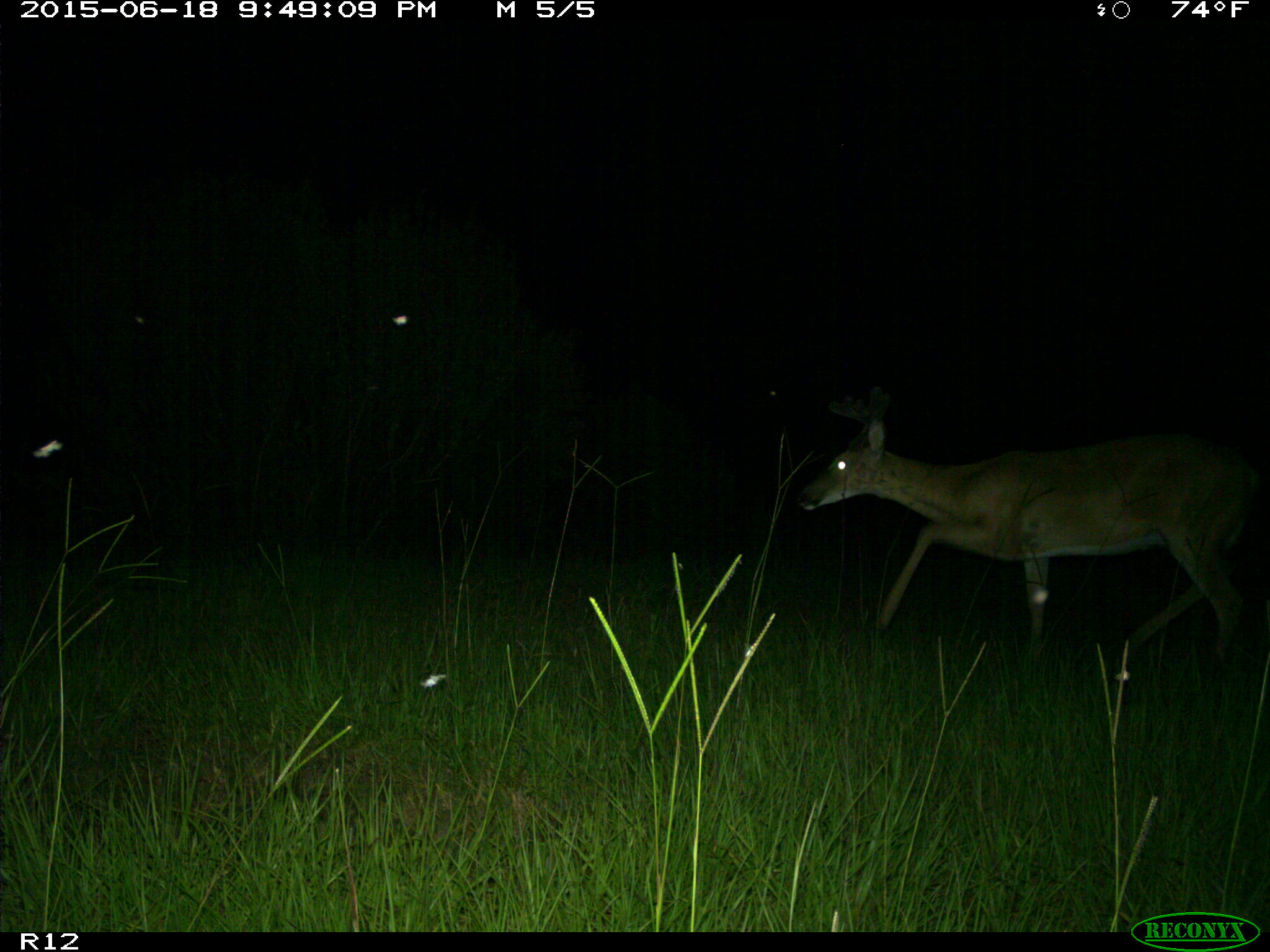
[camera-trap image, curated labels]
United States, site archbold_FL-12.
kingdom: Animalia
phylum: Chordata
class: Mammalia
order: Artiodactyla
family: Cervidae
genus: Odocoileus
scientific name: Odocoileus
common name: deer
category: unidentified deer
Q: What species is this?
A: Unidentified deer (deer) (Odocoileus).